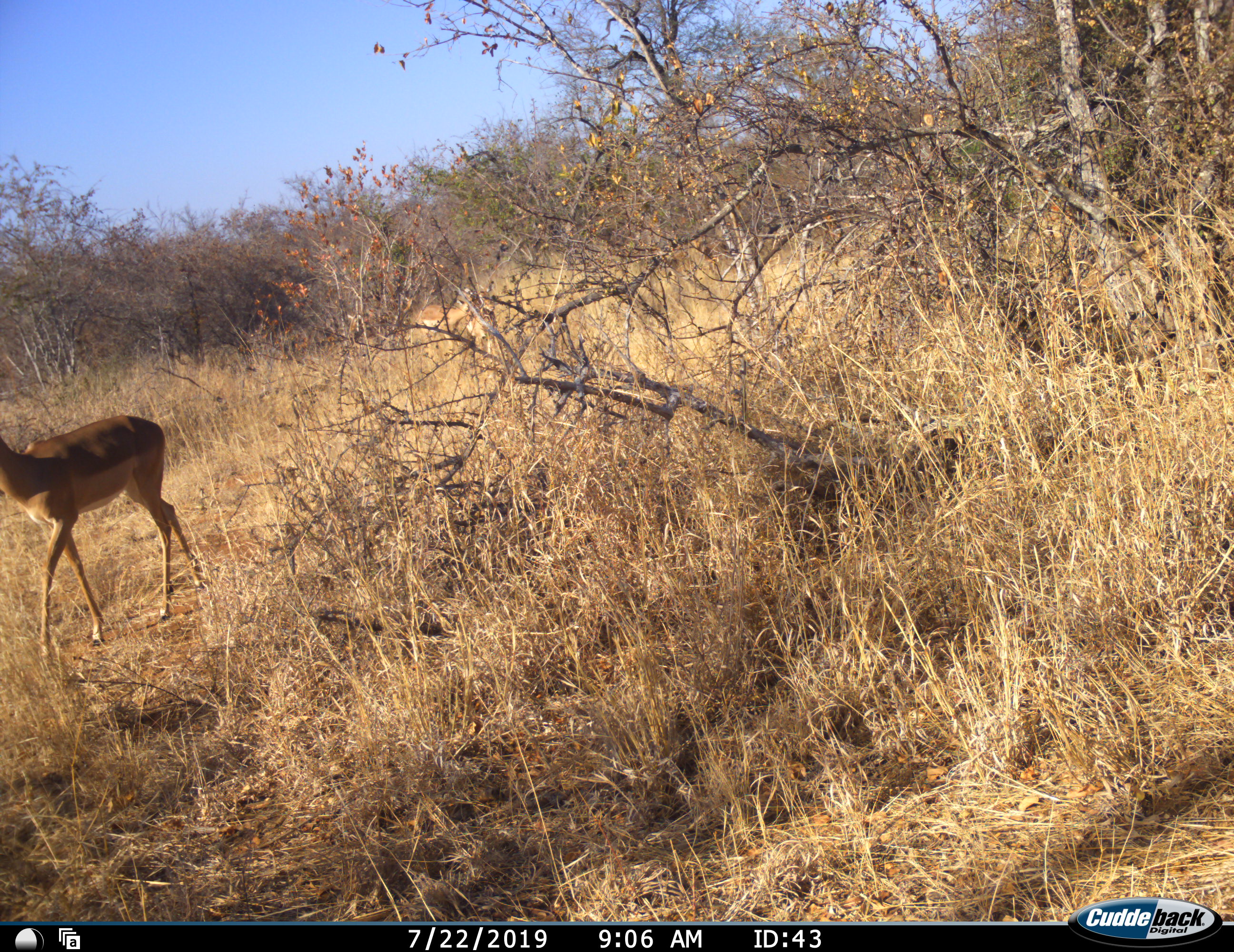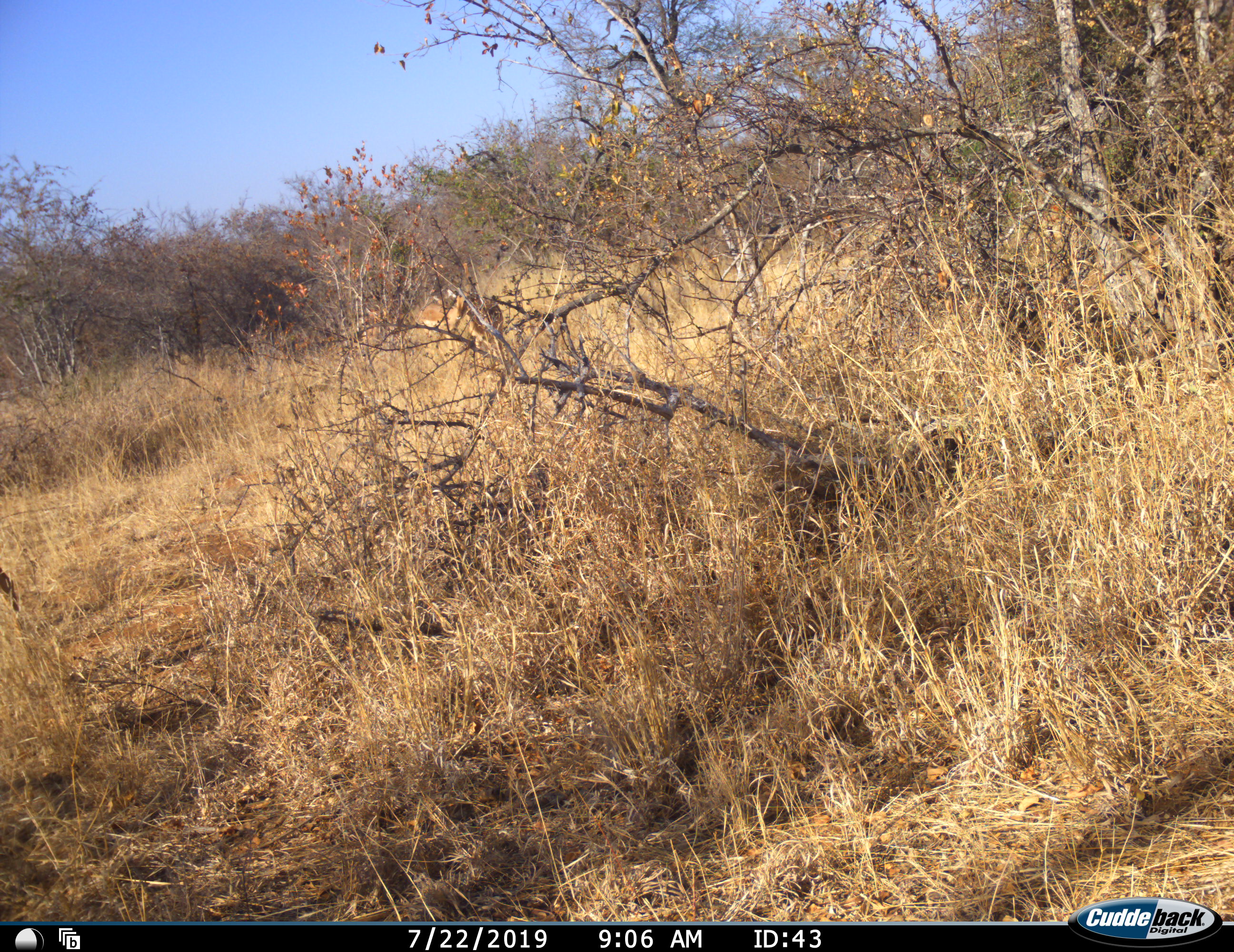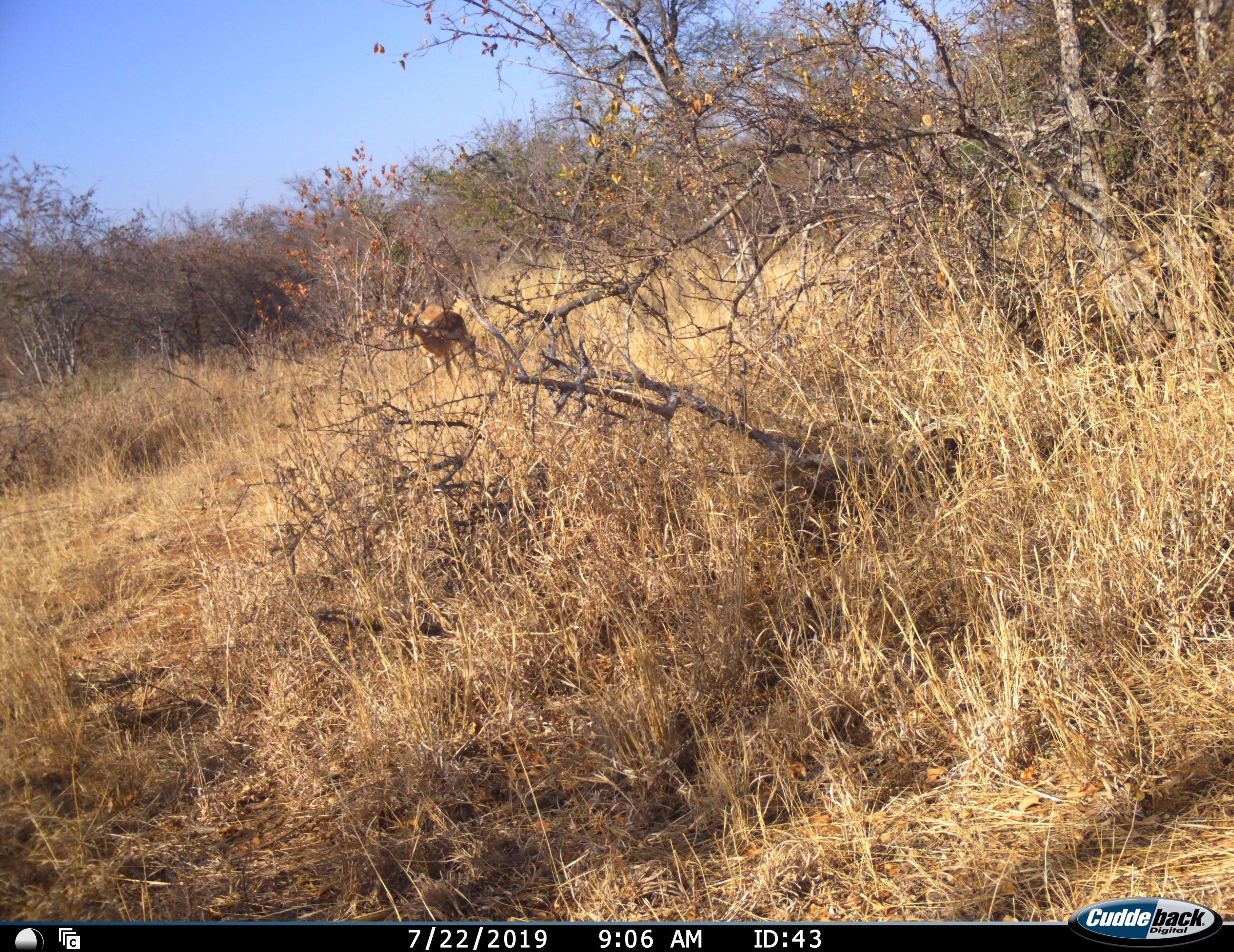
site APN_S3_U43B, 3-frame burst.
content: unidentified animal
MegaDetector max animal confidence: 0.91